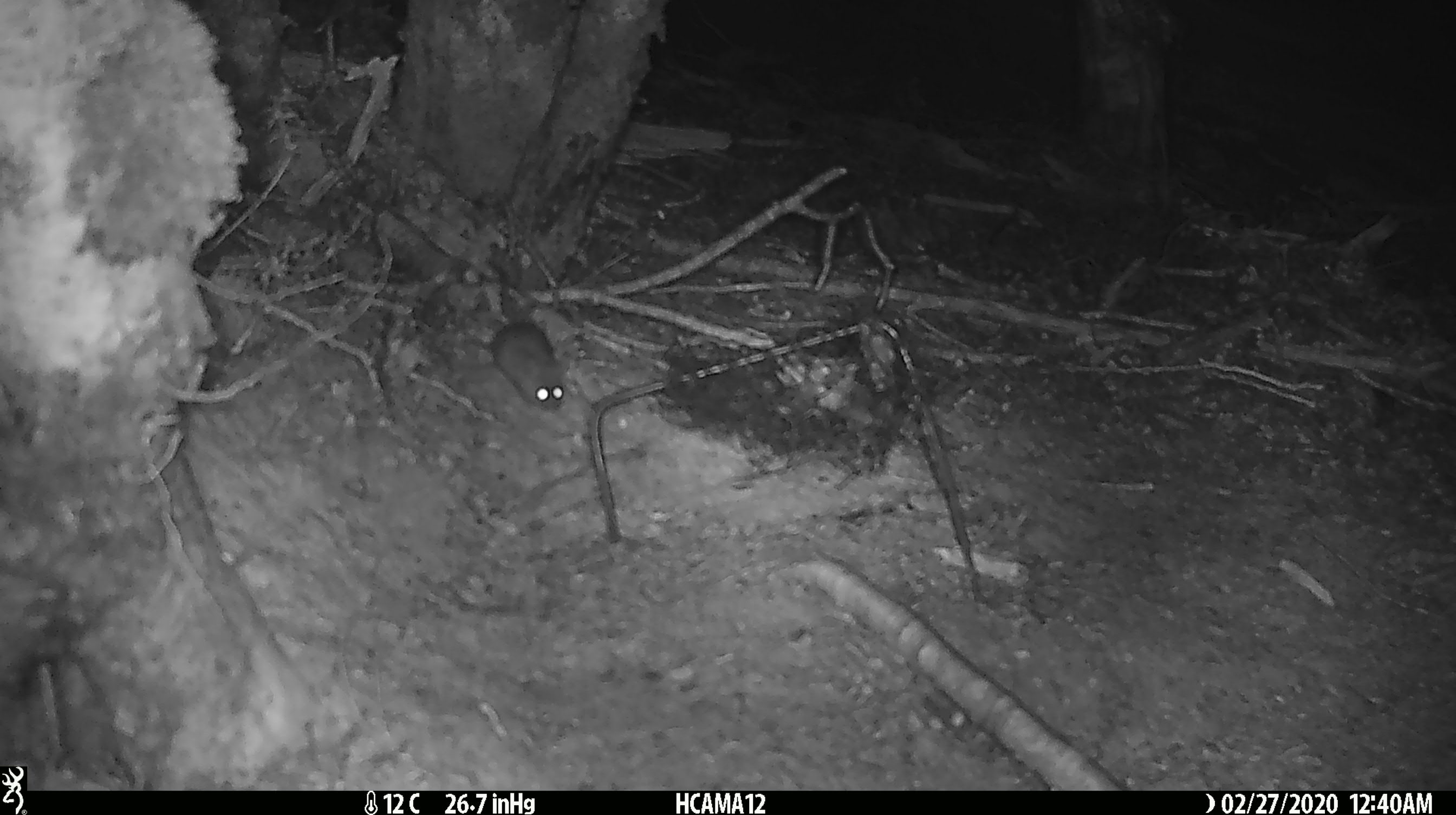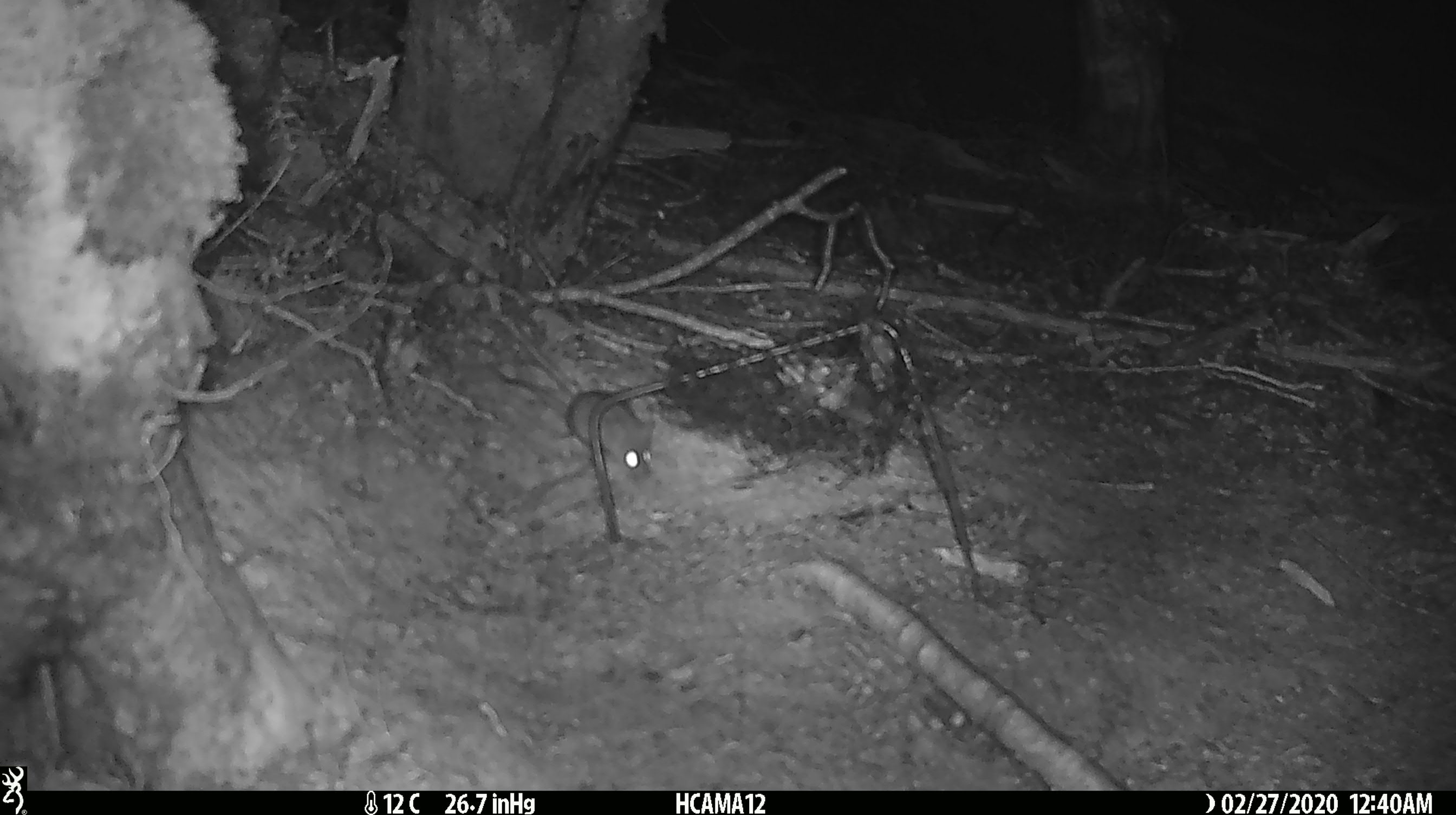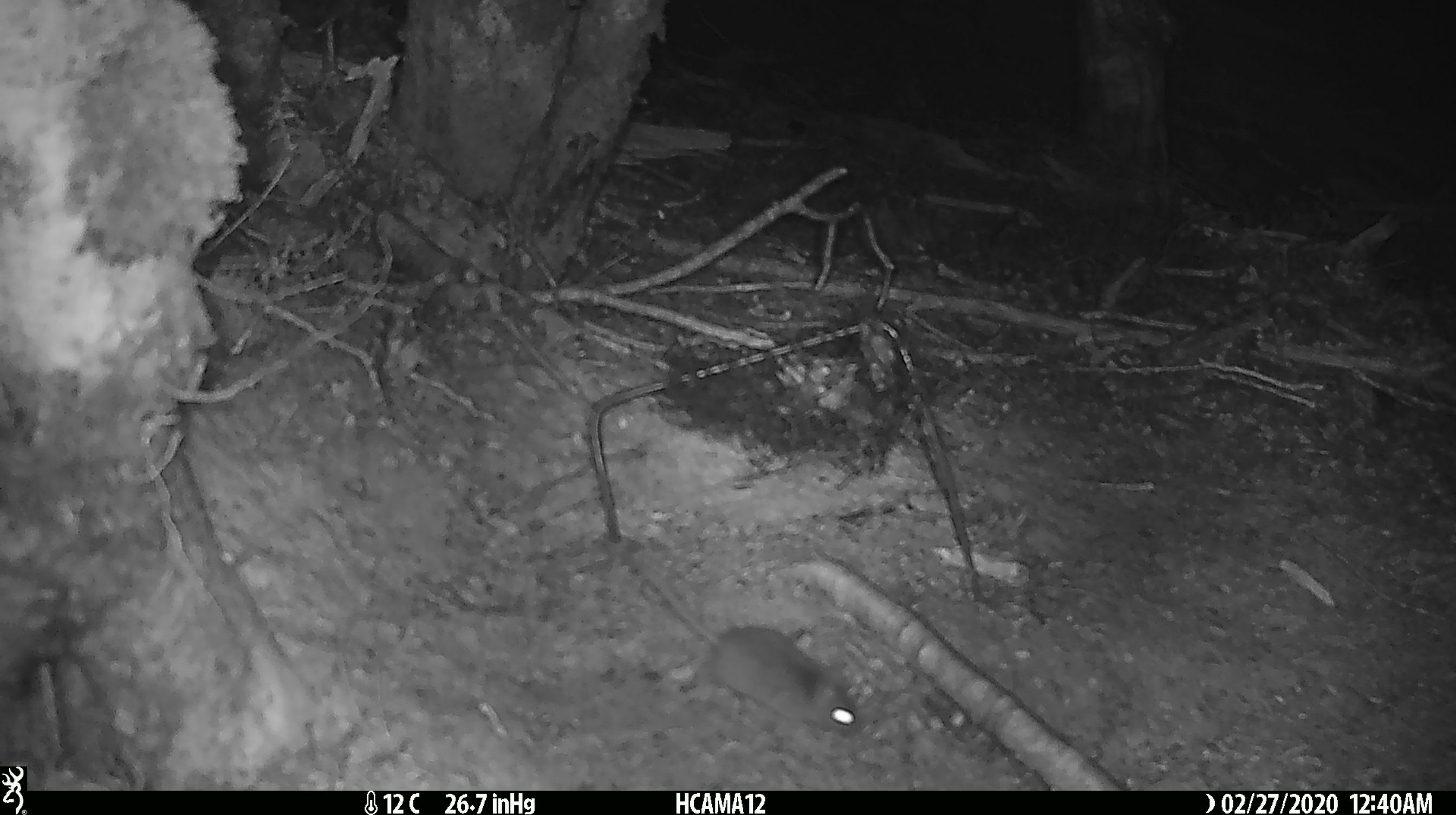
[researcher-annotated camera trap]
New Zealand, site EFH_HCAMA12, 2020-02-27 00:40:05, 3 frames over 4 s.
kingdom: Animalia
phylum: Chordata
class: Mammalia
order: Rodentia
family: Muridae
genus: Mus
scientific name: Mus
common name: mouse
Mouse (Mus).